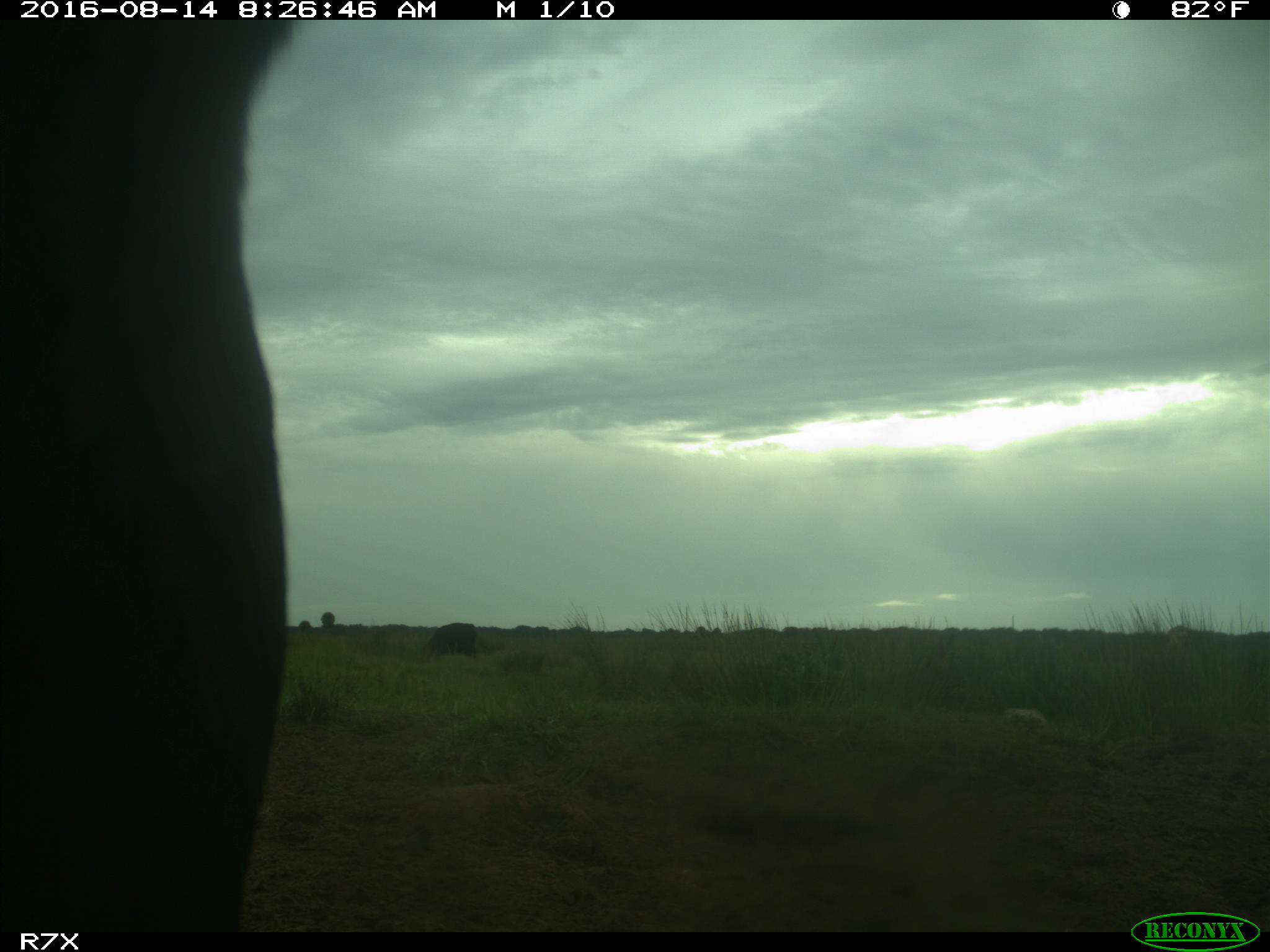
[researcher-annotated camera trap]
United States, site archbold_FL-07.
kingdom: Animalia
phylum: Chordata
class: Mammalia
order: Artiodactyla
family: Bovidae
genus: Bos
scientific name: Bos taurus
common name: domestic cow